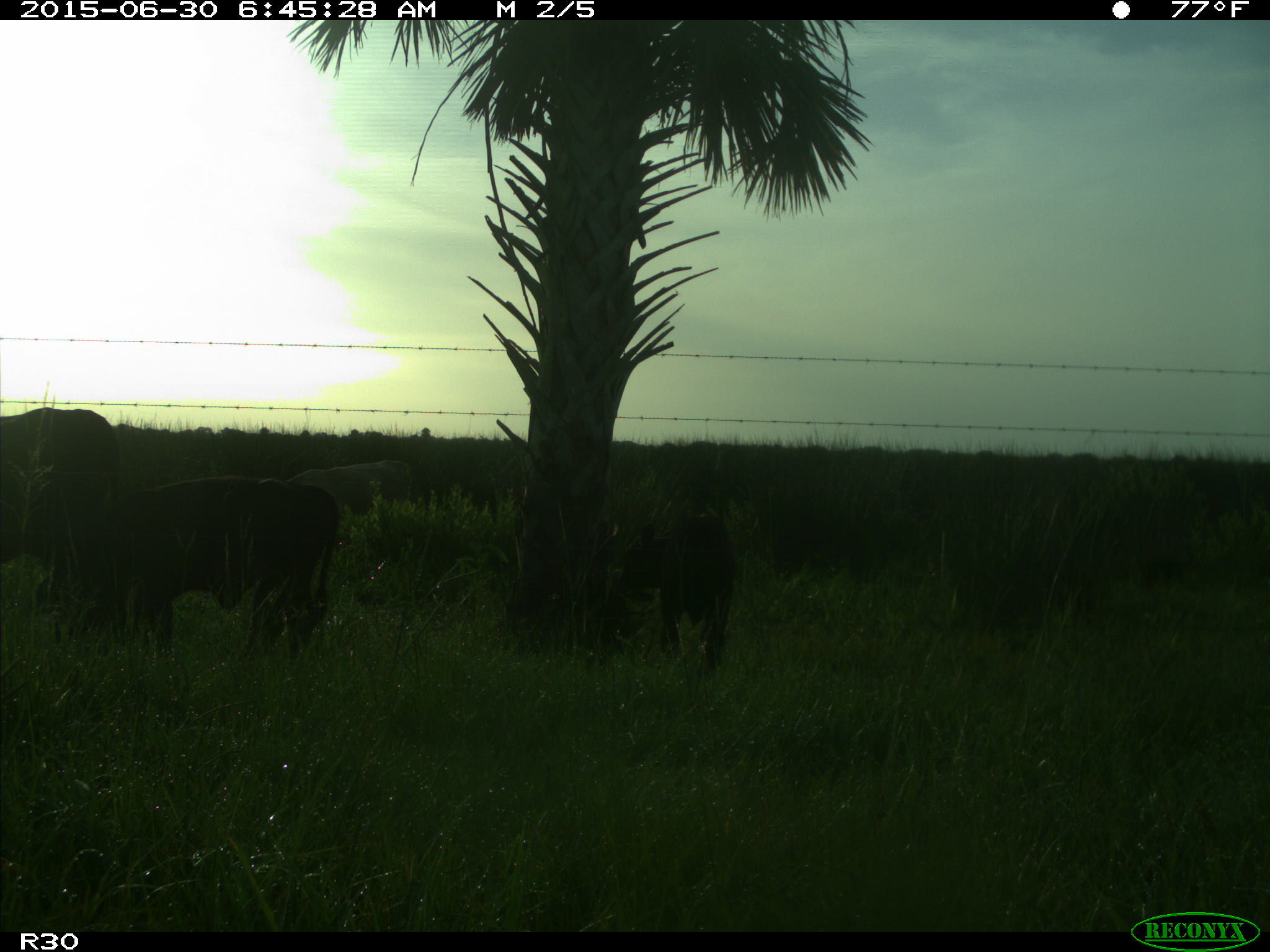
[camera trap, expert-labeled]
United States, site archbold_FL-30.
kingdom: Animalia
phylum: Chordata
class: Mammalia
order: Artiodactyla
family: Bovidae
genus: Bos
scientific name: Bos taurus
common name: domestic cow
Bos taurus (domestic cow).